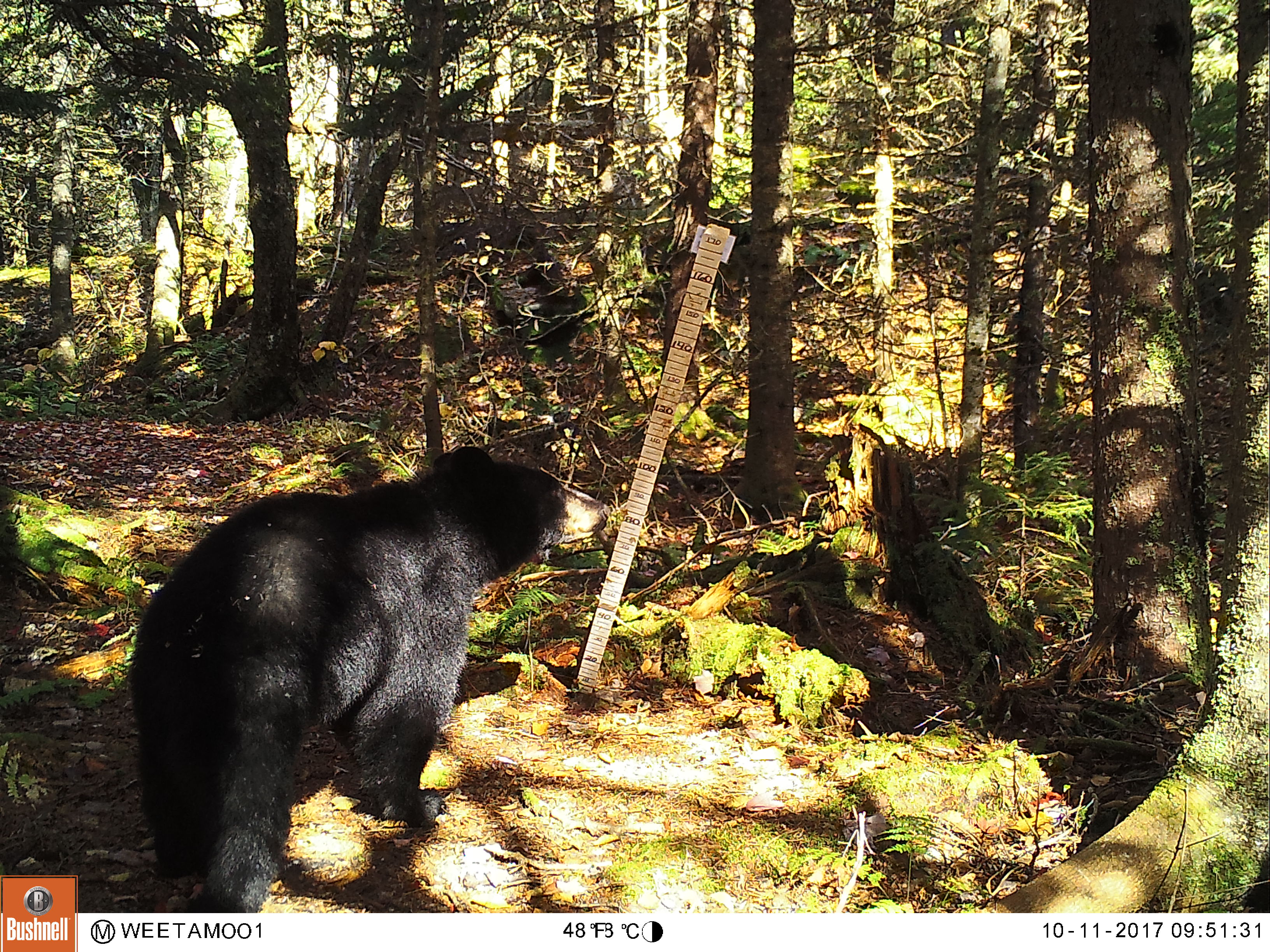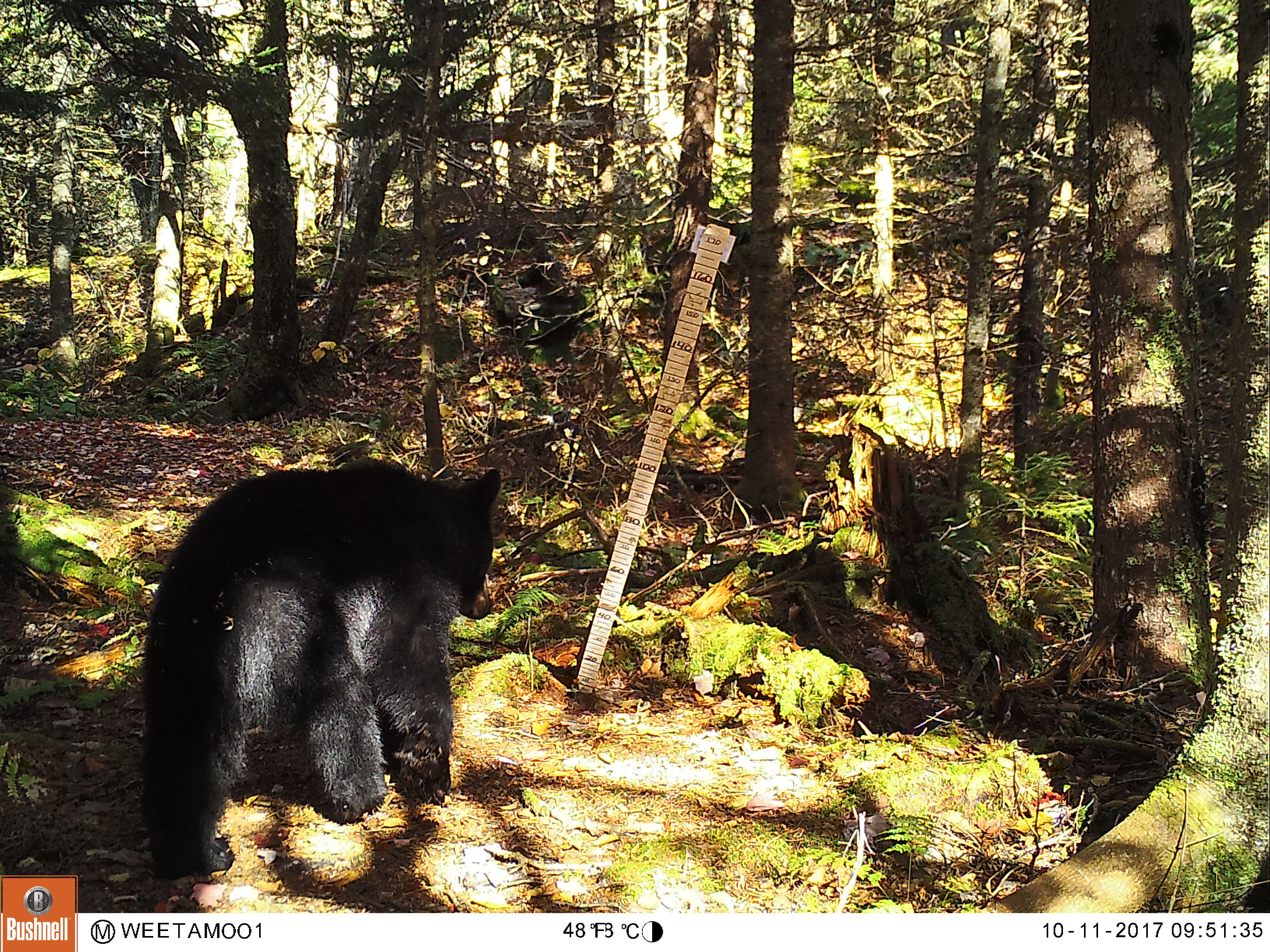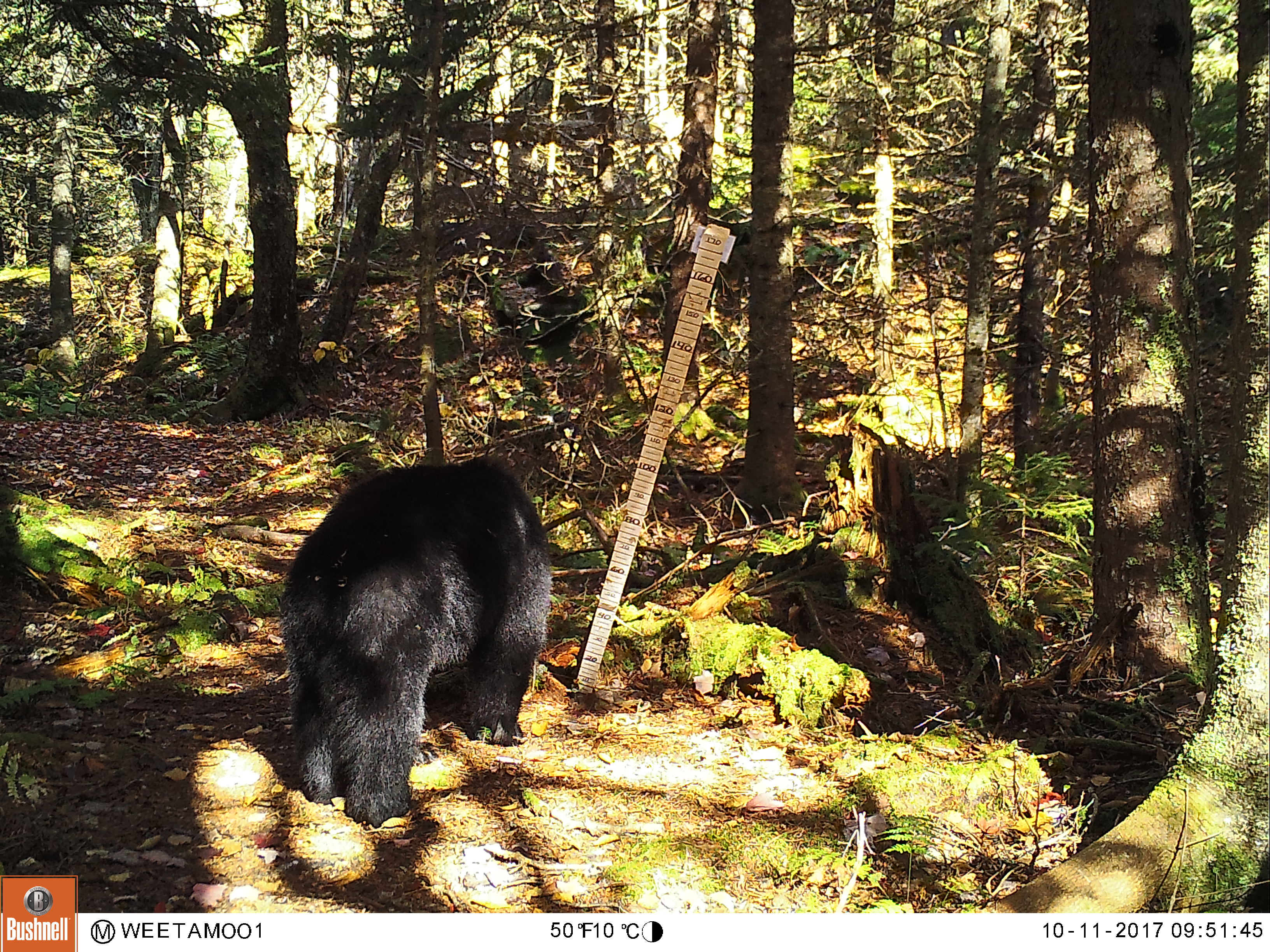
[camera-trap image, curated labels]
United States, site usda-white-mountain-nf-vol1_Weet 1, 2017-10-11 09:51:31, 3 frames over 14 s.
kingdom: Animalia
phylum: Chordata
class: Mammalia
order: Carnivora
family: Ursidae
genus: Ursus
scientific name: Ursus americanus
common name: black bear